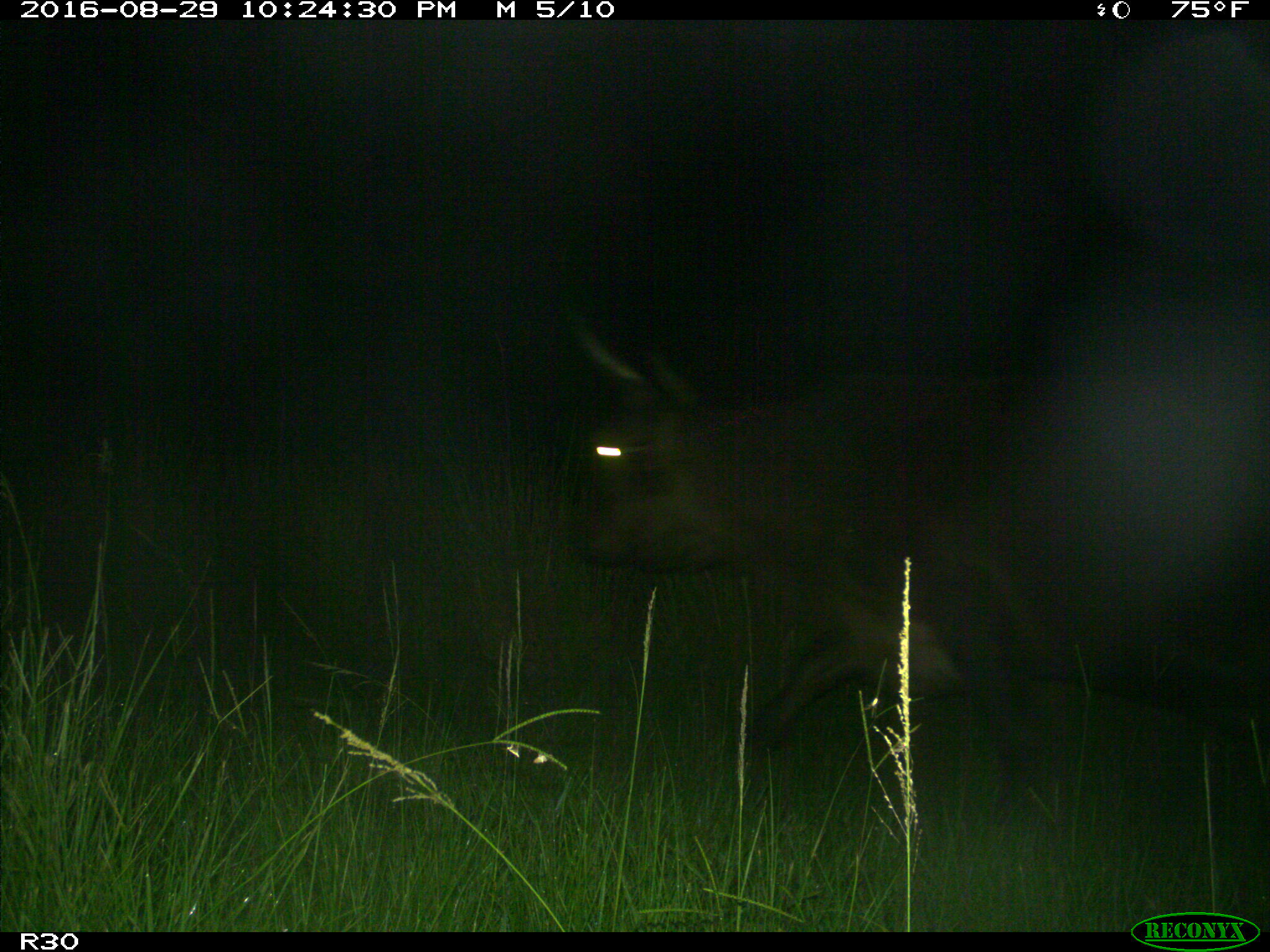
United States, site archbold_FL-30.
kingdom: Animalia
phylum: Chordata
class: Mammalia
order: Artiodactyla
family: Bovidae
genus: Bos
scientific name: Bos taurus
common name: domestic cow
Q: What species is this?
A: Bos taurus (domestic cow).